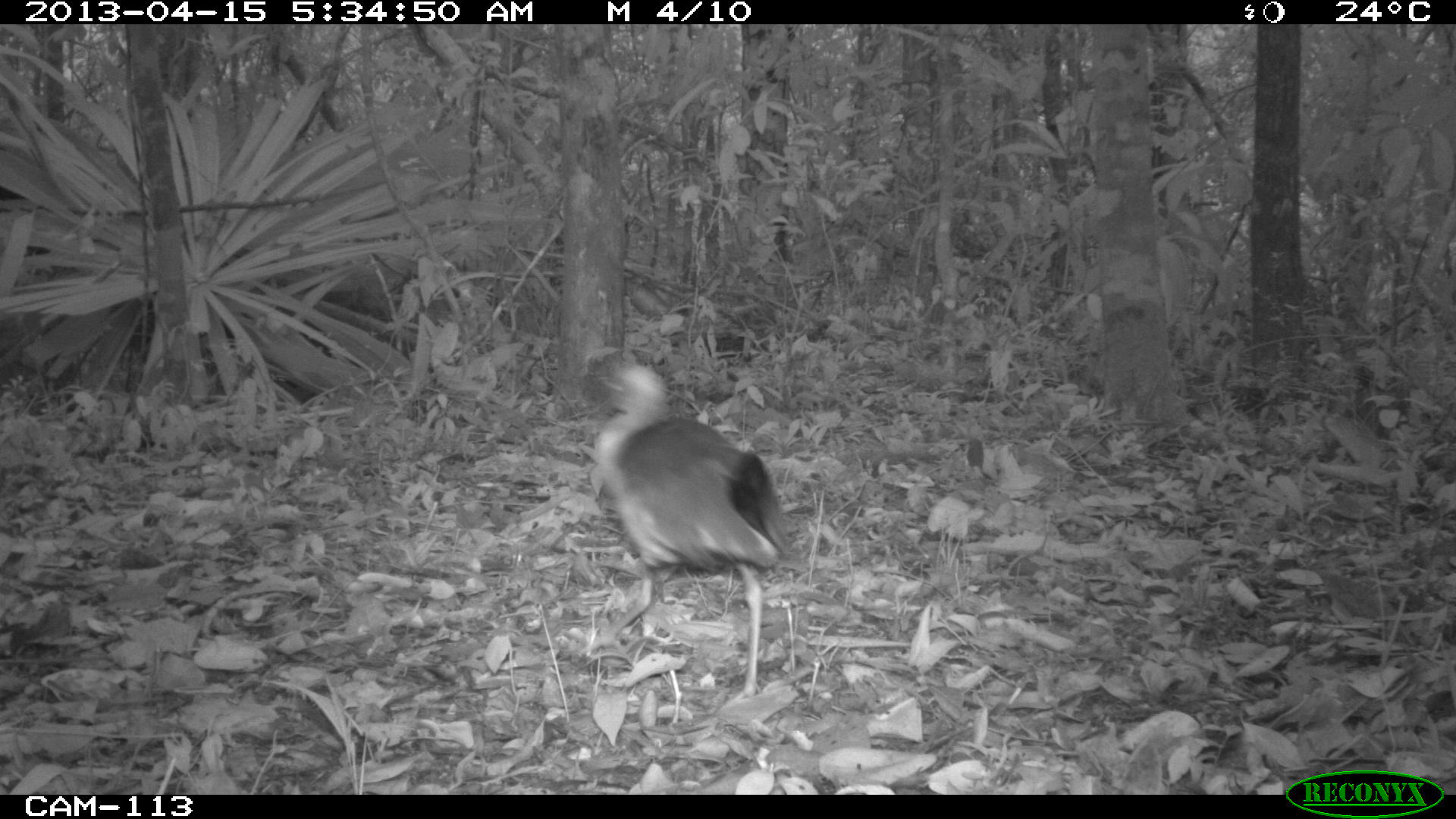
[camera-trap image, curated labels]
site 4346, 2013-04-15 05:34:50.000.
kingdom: Animalia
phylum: Chordata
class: Aves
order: Gruiformes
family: Rallidae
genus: Aramides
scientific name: Aramides cajaneus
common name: gray-necked wood-rail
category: aramides cajanea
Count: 1.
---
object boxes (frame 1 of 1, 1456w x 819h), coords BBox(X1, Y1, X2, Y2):
aramides cajanea: BBox(575, 357, 806, 709)